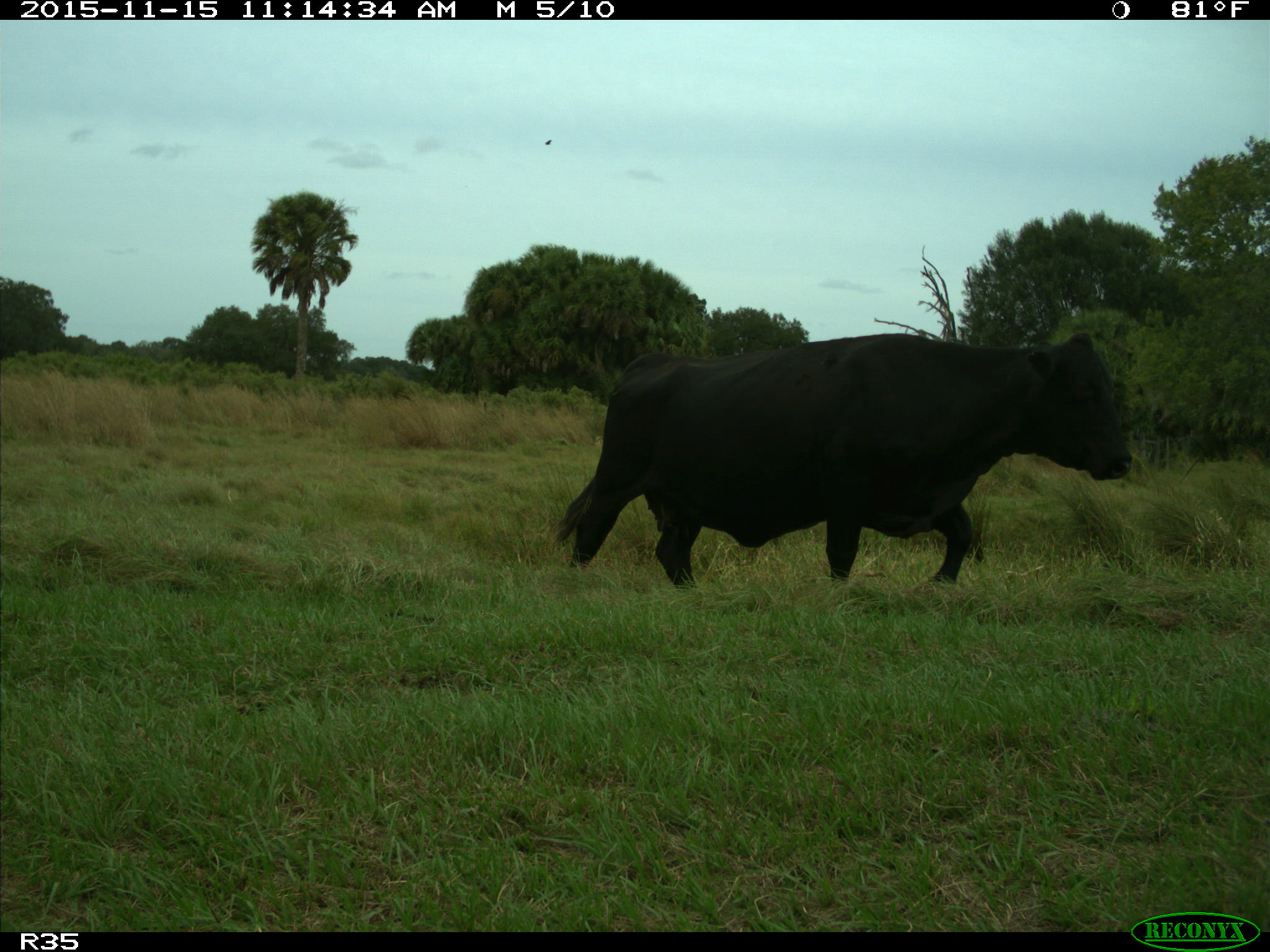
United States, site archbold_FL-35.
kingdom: Animalia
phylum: Chordata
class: Mammalia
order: Artiodactyla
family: Bovidae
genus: Bos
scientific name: Bos taurus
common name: domestic cow